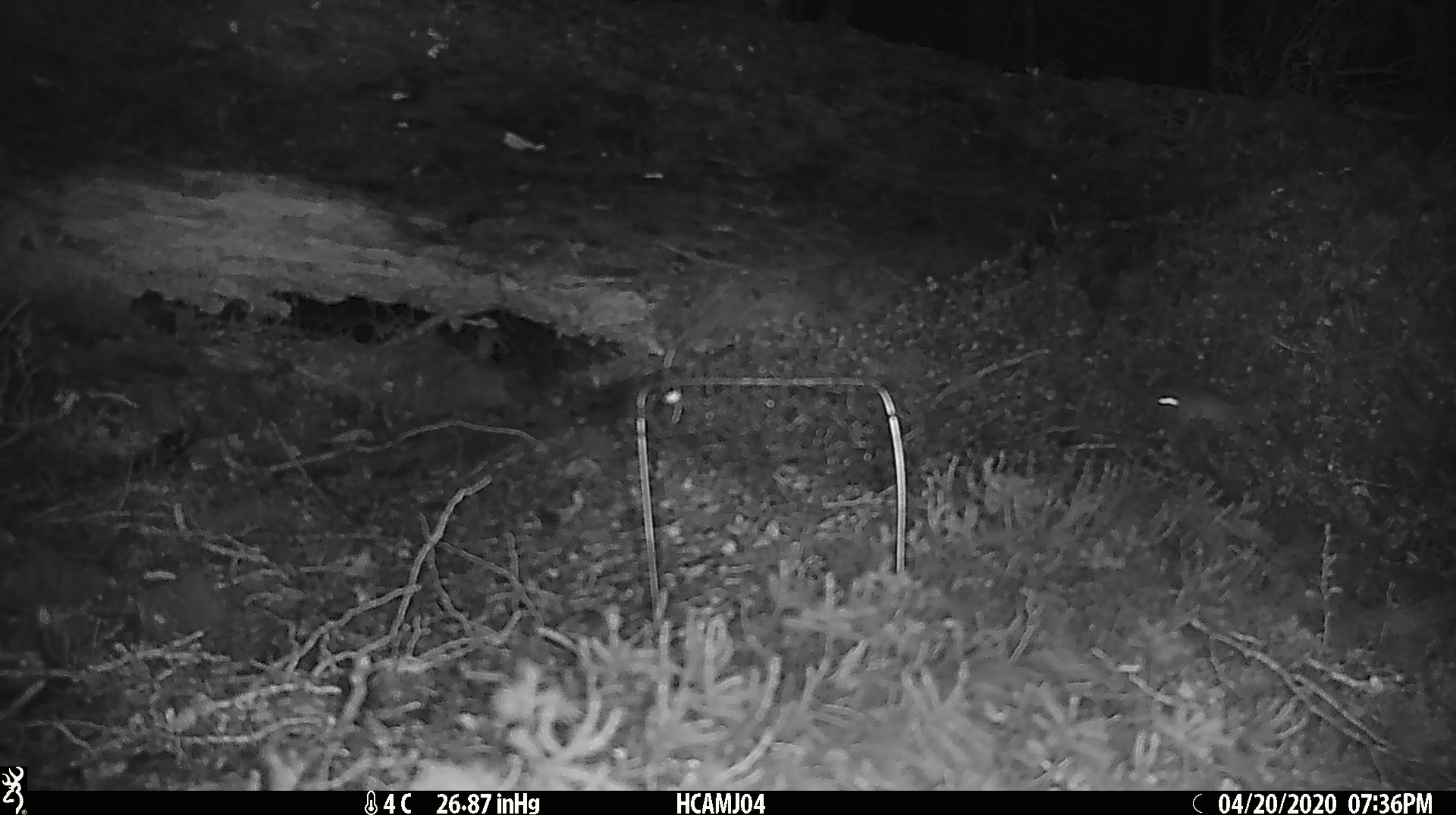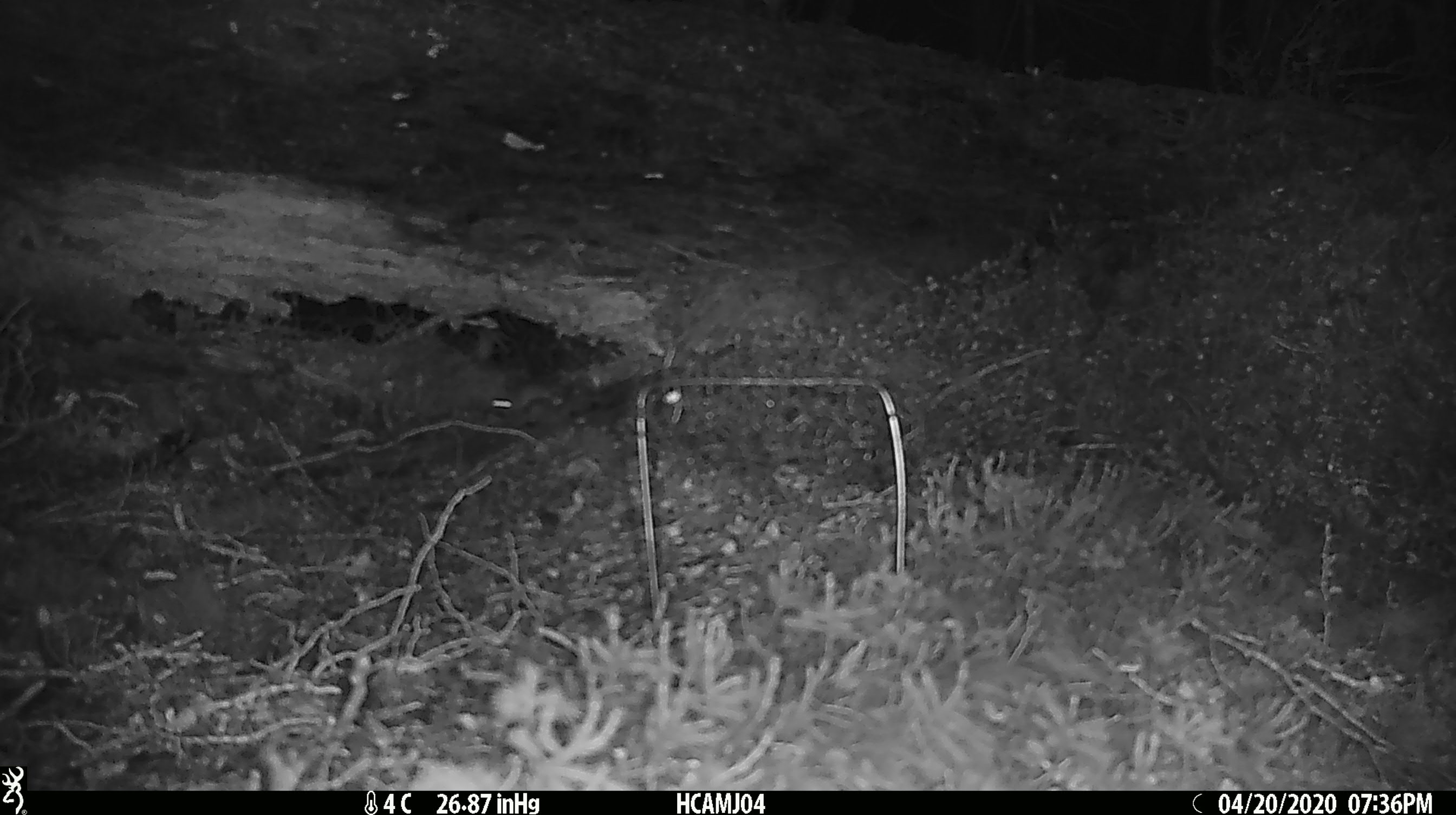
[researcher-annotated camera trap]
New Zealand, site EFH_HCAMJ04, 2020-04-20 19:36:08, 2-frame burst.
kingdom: Animalia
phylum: Chordata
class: Mammalia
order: Rodentia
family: Muridae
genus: Mus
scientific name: Mus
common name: mouse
Mouse (Mus).